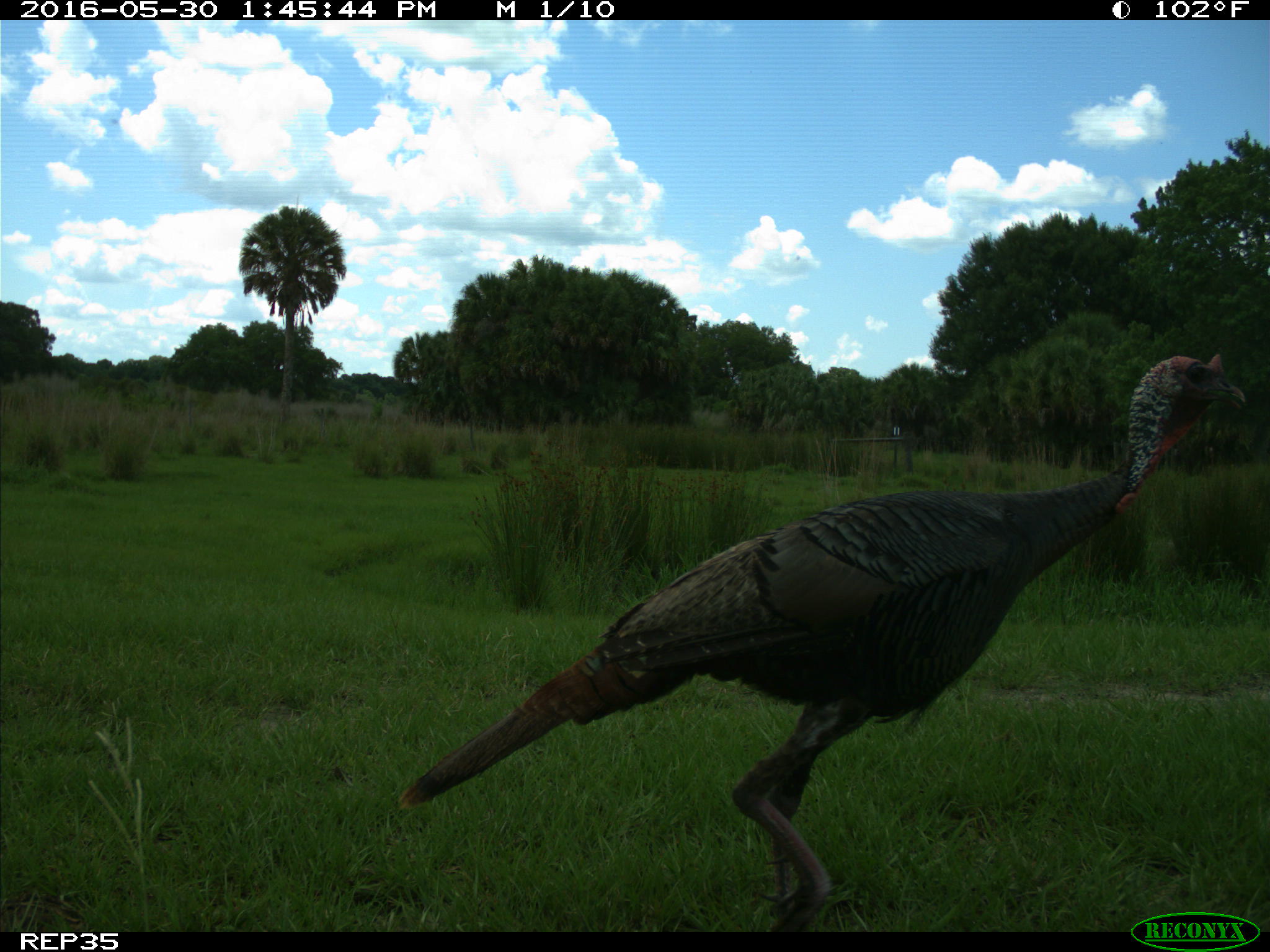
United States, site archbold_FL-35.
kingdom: Animalia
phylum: Chordata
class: Aves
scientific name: Aves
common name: birds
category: unidentified bird